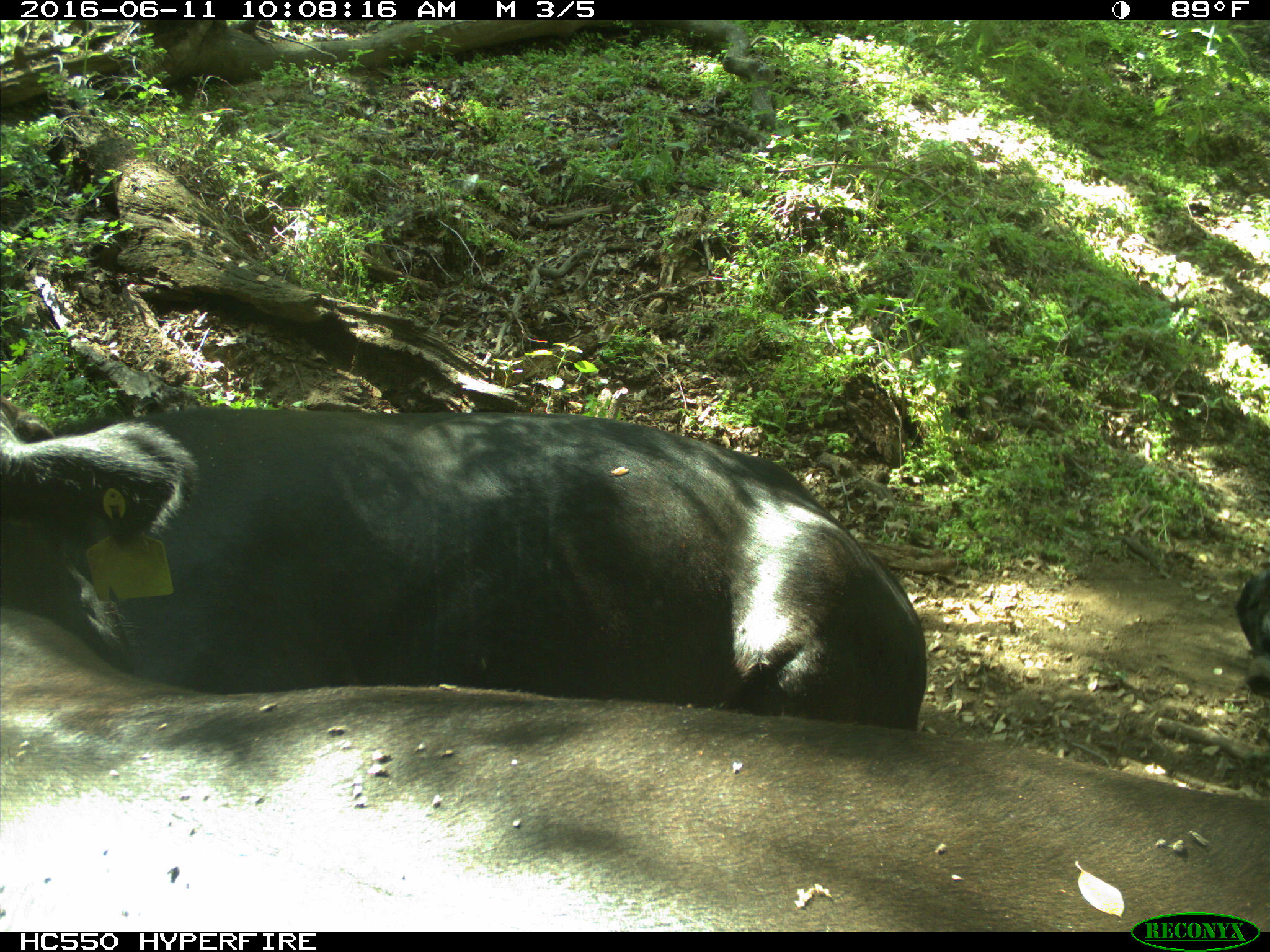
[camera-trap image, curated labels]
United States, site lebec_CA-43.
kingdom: Animalia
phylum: Chordata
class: Mammalia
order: Artiodactyla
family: Bovidae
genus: Bos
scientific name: Bos taurus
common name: domestic cow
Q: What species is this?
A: Bos taurus (domestic cow).